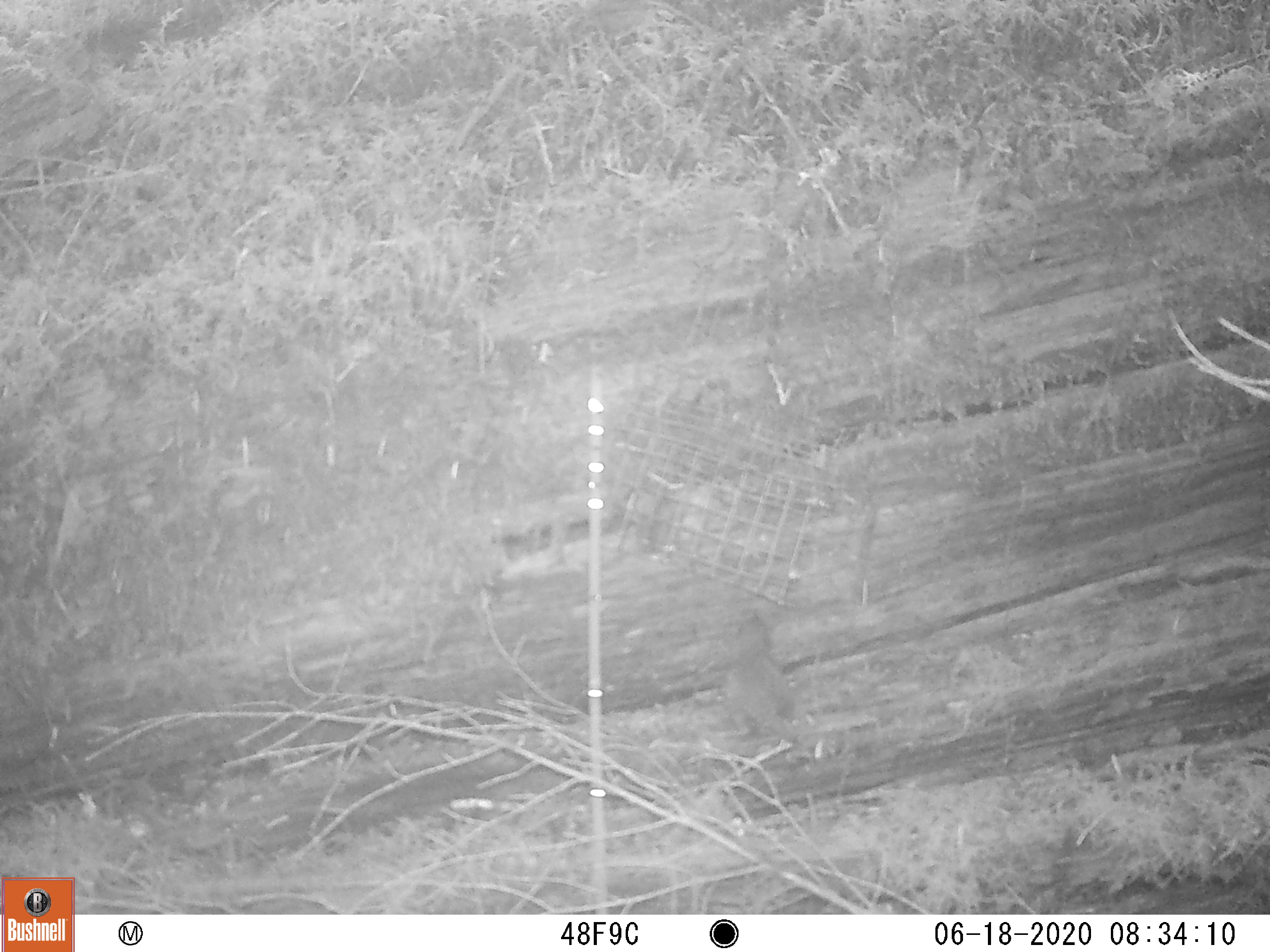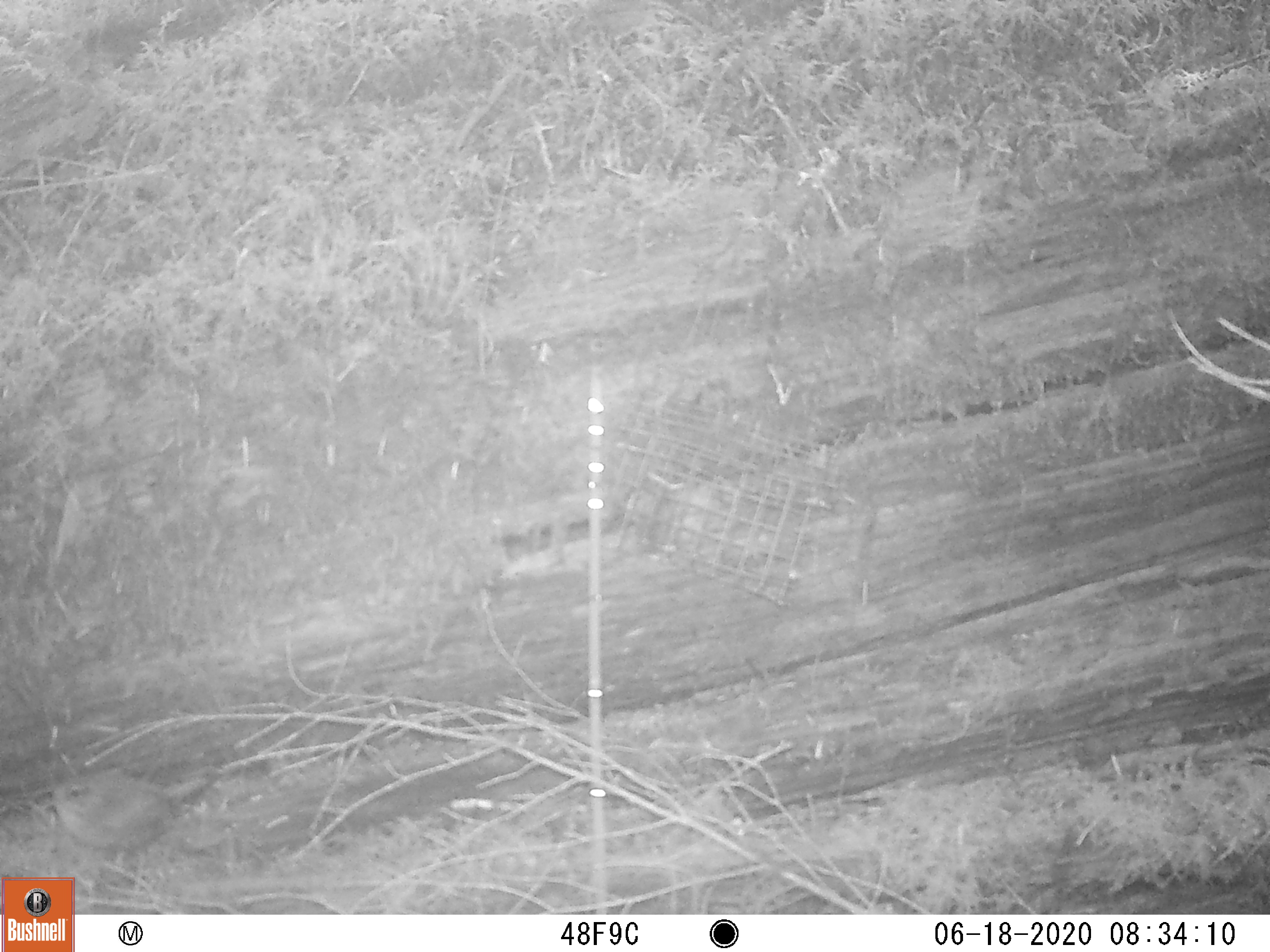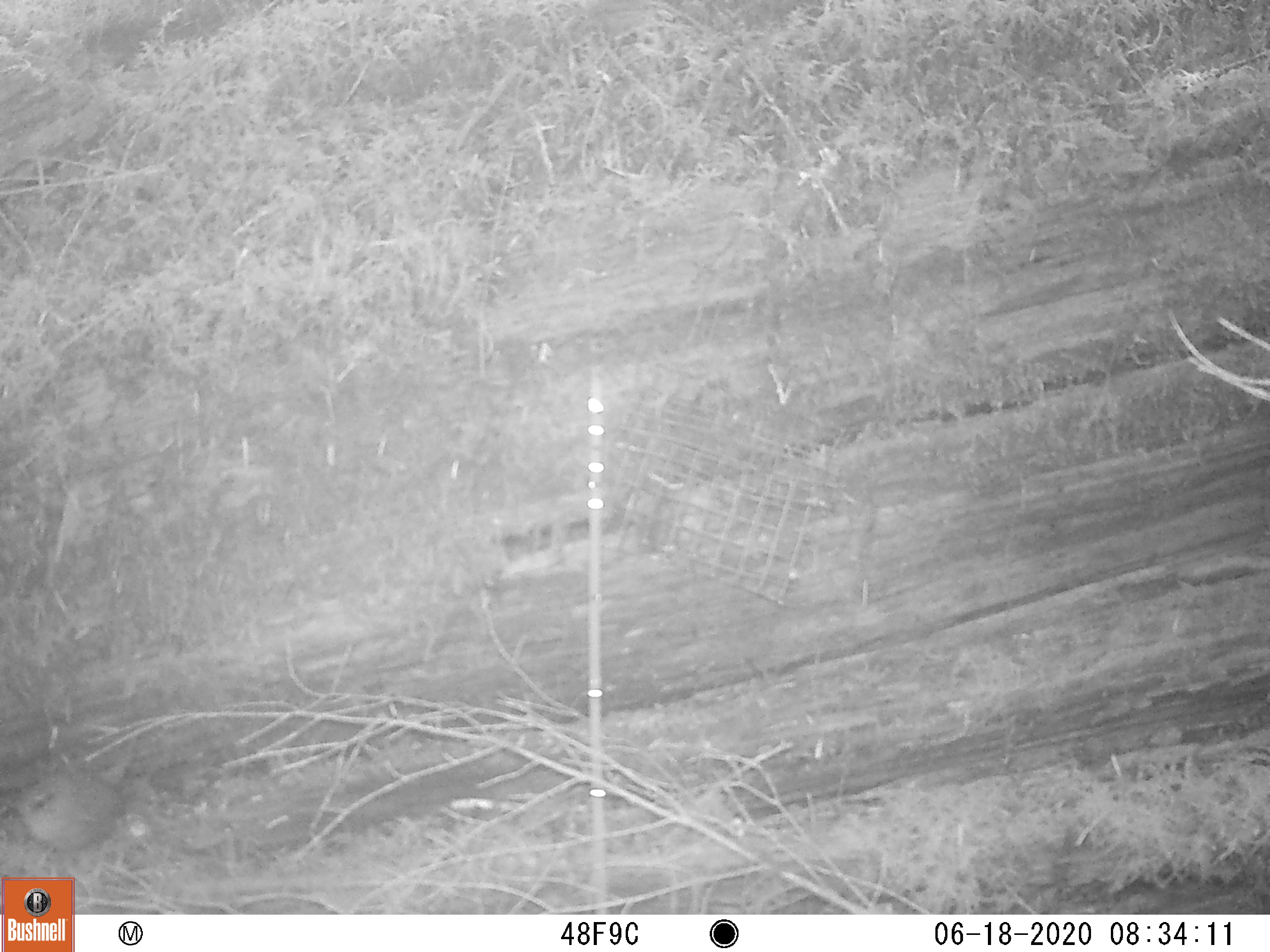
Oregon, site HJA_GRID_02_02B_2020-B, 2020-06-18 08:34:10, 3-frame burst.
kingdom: Animalia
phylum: Chordata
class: Aves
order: Passeriformes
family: Troglodytidae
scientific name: Troglodytidae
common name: wrens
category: troglodytidae family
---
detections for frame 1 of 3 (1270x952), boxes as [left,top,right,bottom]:
troglodytidae family: [684,622,841,775]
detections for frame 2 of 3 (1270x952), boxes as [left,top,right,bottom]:
troglodytidae family: [42,760,219,876]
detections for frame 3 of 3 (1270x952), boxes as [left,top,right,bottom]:
troglodytidae family: [5,767,162,868]